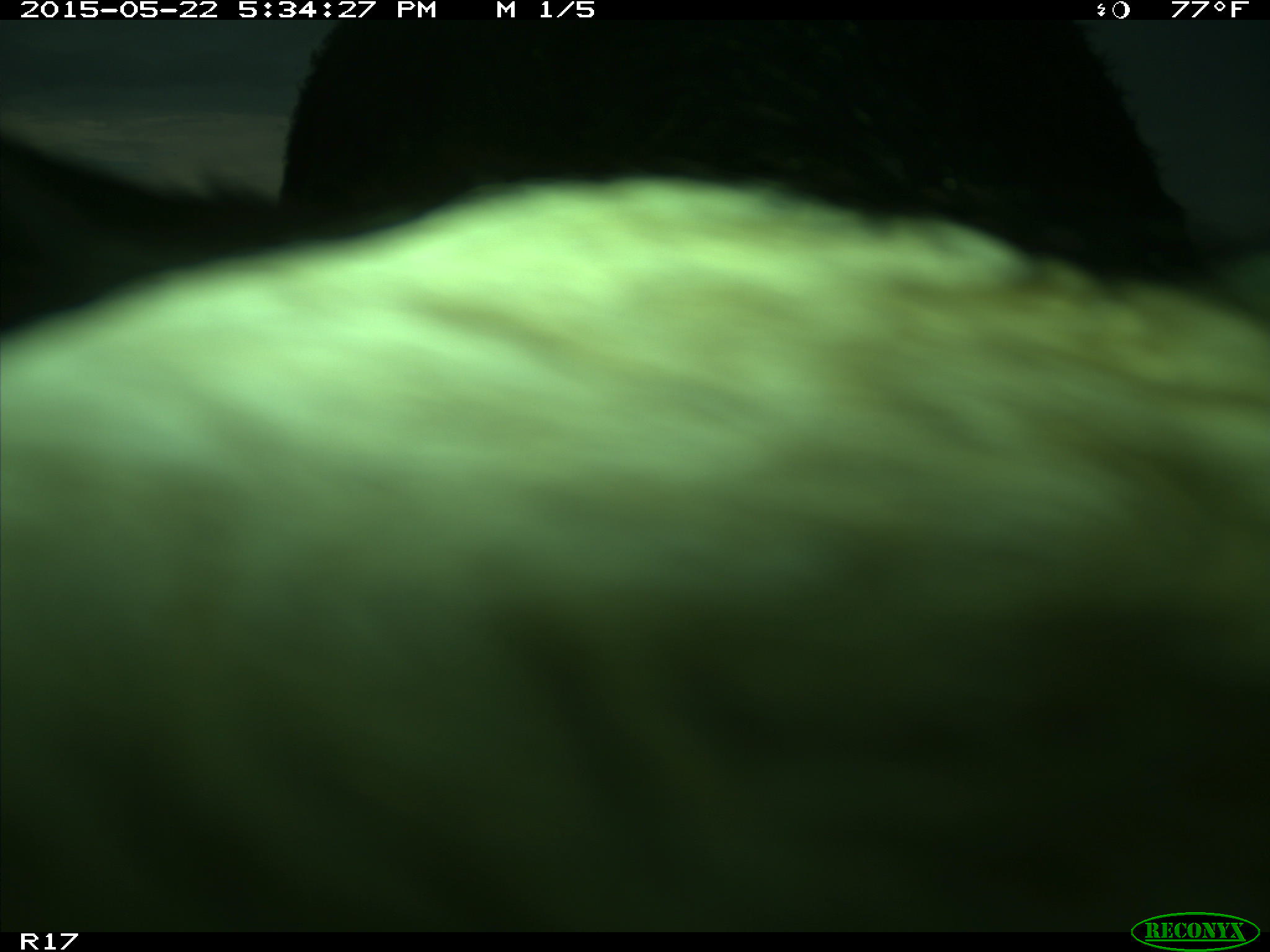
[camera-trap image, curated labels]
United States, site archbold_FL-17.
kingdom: Animalia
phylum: Chordata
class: Mammalia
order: Artiodactyla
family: Bovidae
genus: Bos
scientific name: Bos taurus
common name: domestic cow